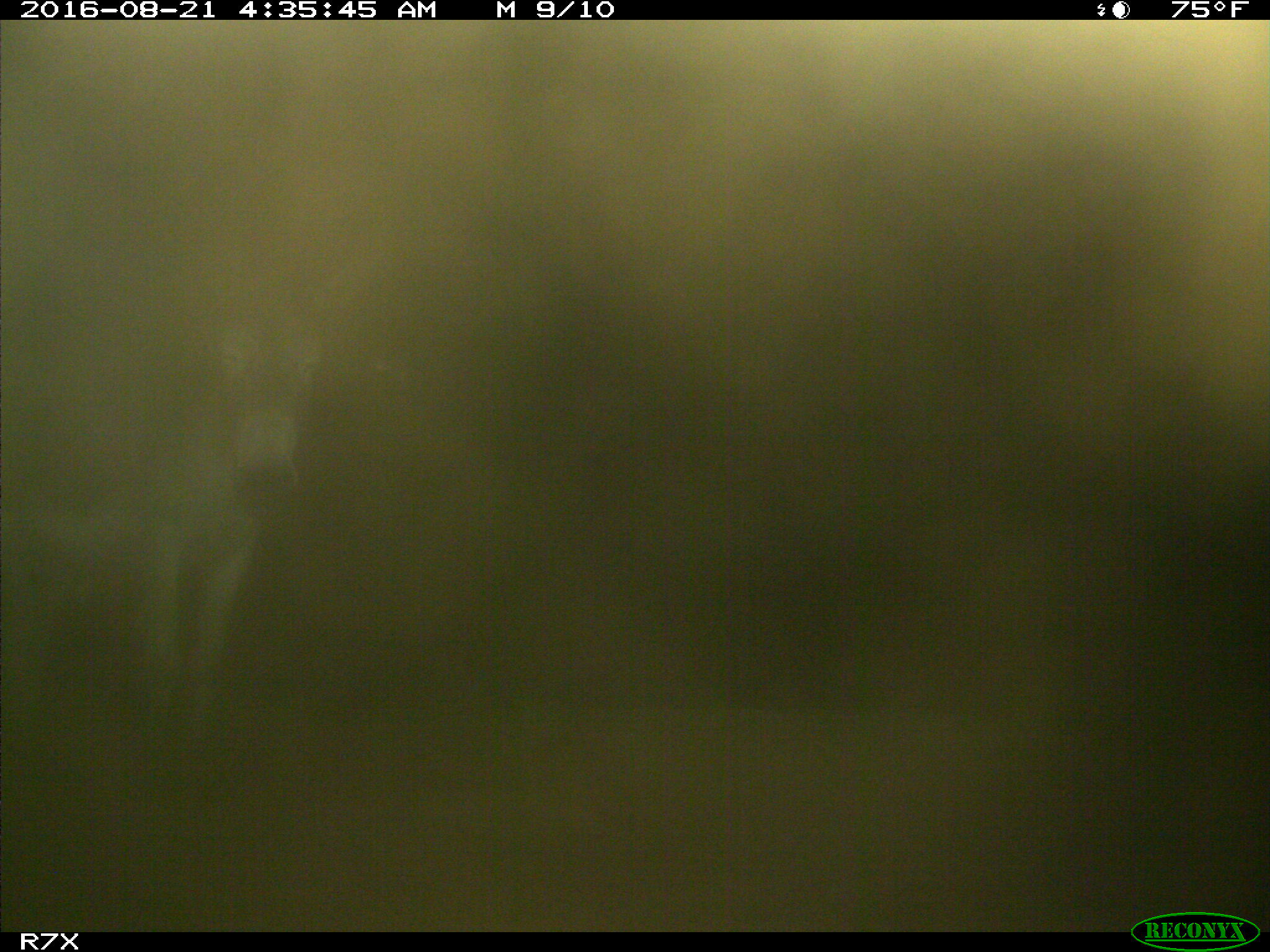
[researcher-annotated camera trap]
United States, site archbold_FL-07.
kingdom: Animalia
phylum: Chordata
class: Mammalia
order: Perissodactyla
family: Equidae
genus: Equus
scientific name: Equus africanus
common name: african wild ass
Equus africanus (african wild ass).